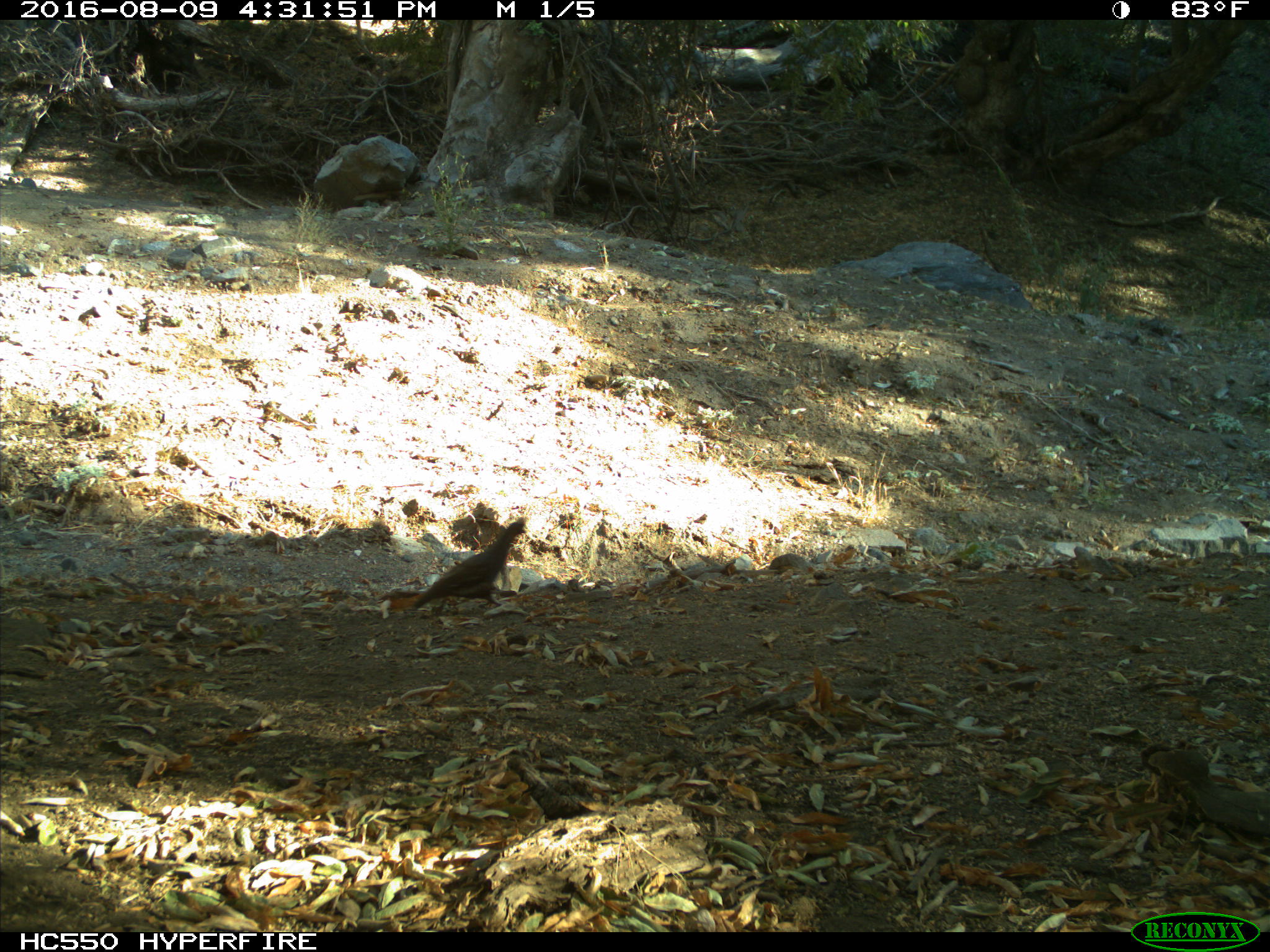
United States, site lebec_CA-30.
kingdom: Animalia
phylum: Chordata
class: Aves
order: Galliformes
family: Odontophoridae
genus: Callipepla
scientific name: Callipepla californica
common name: california quail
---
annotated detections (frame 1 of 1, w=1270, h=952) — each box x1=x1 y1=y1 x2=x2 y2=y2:
animal: x1=411 y1=518 x2=528 y2=615